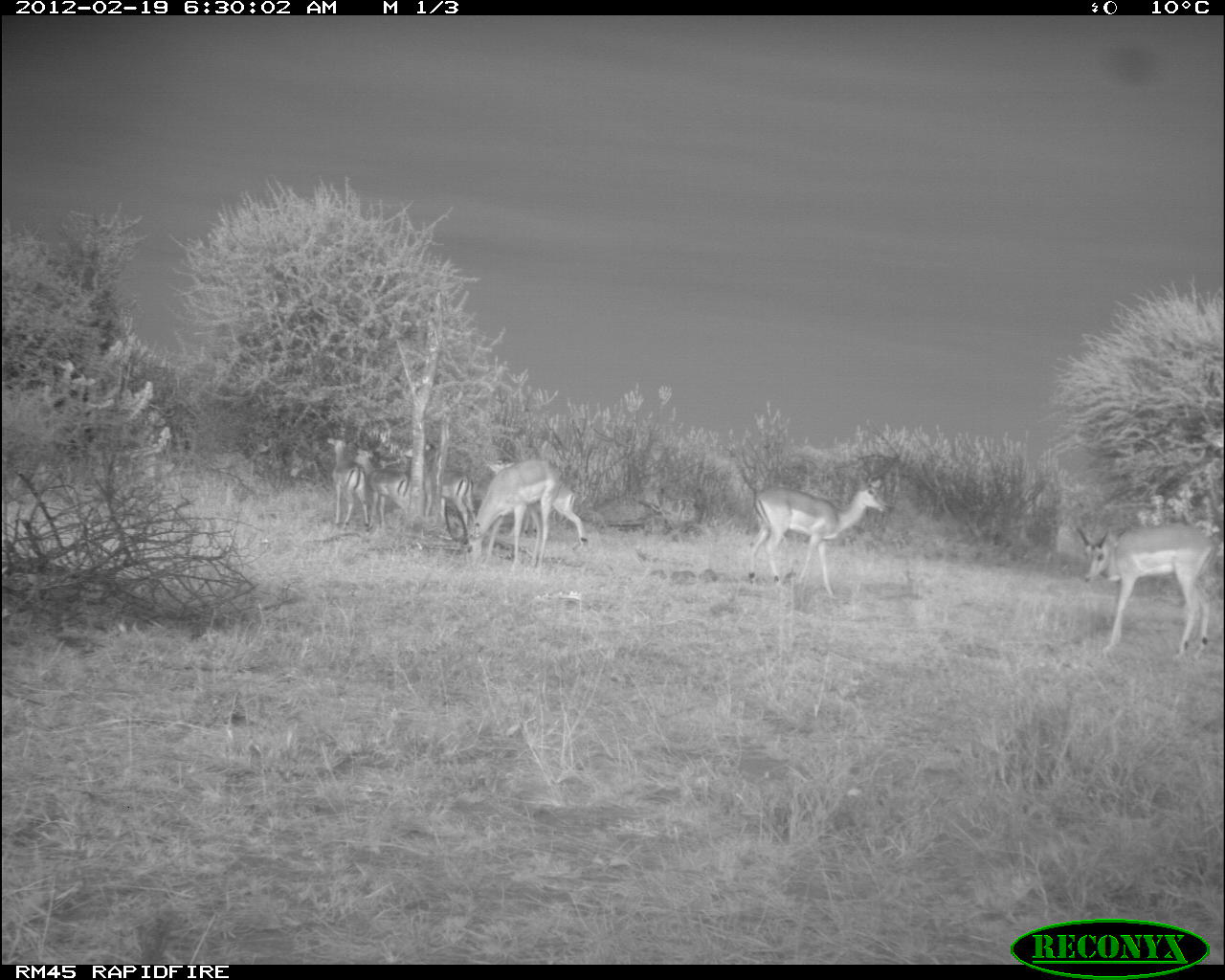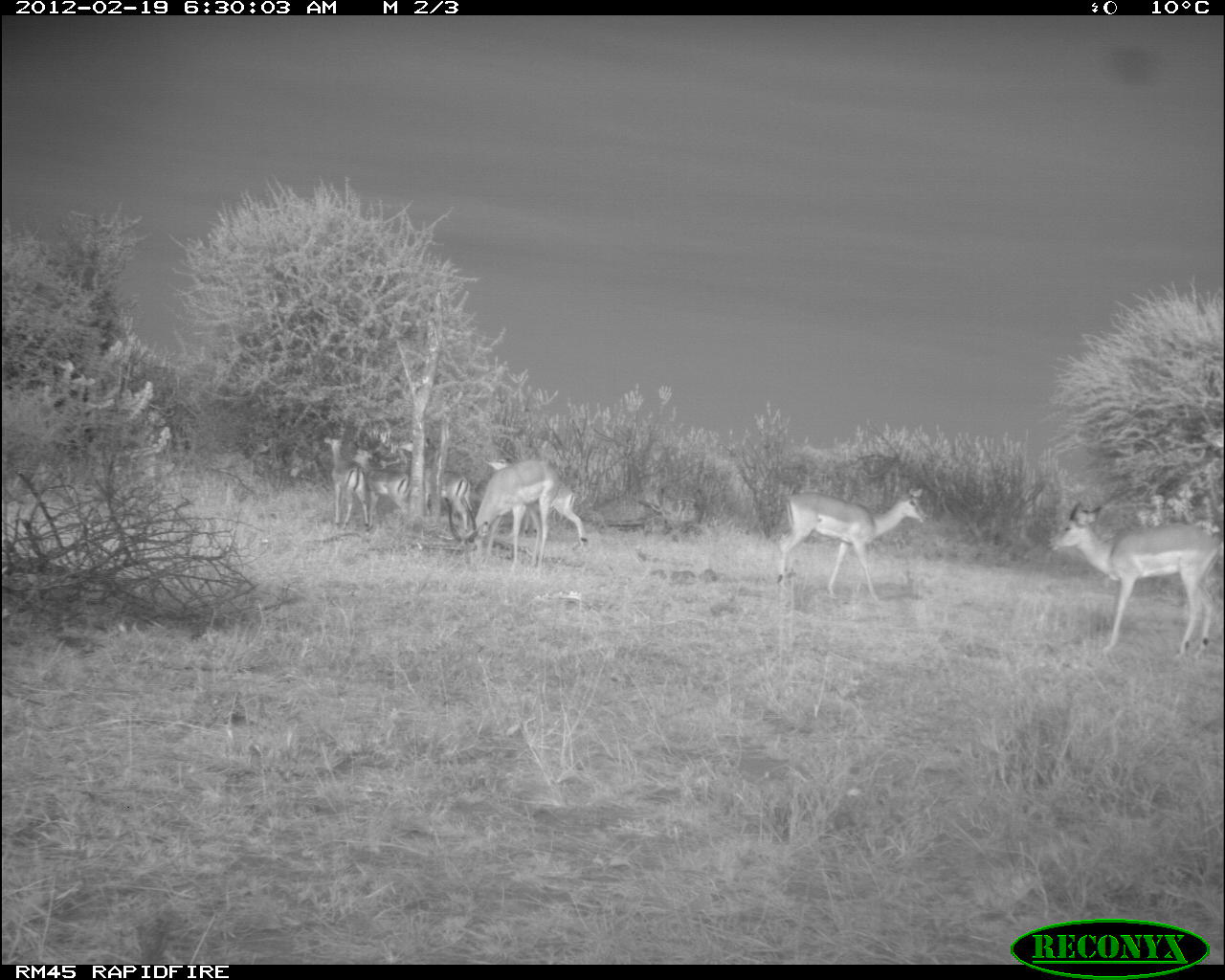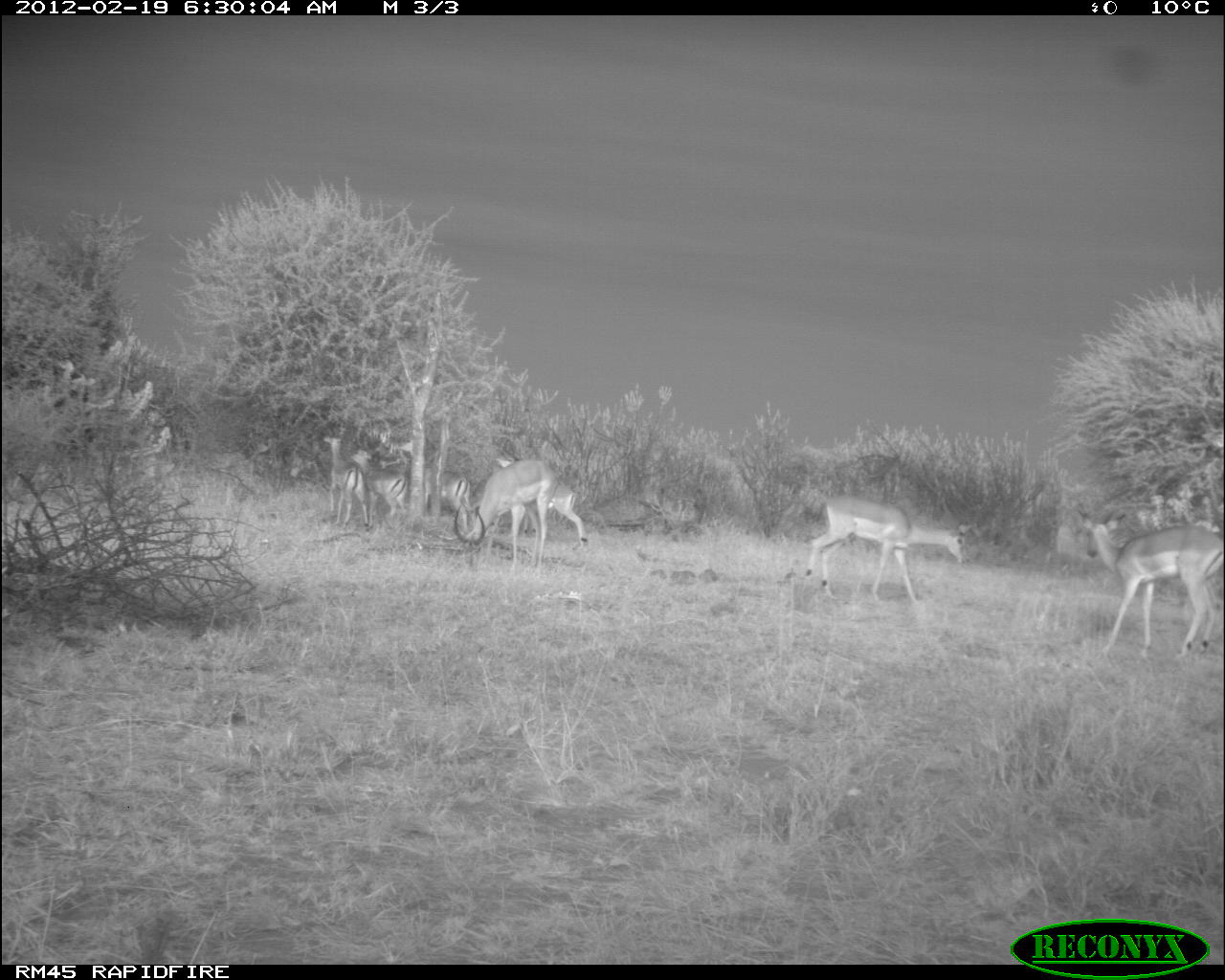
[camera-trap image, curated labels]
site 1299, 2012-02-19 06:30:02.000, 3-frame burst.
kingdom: Animalia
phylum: Chordata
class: Mammalia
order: Artiodactyla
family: Bovidae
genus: Aepyceros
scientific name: Aepyceros melampus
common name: impala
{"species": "Aepyceros melampus (impala)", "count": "7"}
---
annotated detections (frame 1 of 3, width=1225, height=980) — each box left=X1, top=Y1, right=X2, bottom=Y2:
aepyceros melampus: left=1075, top=523, right=1216, bottom=661; left=745, top=474, right=892, bottom=596; left=463, top=457, right=561, bottom=575; left=482, top=457, right=588, bottom=545; left=350, top=446, right=411, bottom=530; left=423, top=466, right=476, bottom=545; left=326, top=436, right=369, bottom=527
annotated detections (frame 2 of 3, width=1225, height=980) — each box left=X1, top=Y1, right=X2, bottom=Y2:
aepyceros melampus: left=1043, top=499, right=1225, bottom=661; left=774, top=483, right=929, bottom=603; left=474, top=459, right=561, bottom=574; left=482, top=457, right=589, bottom=546; left=350, top=445, right=412, bottom=531; left=324, top=435, right=369, bottom=527; left=423, top=470, right=473, bottom=541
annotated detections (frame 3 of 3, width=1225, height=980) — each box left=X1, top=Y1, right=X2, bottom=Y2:
aepyceros melampus: left=1075, top=506, right=1225, bottom=661; left=802, top=493, right=977, bottom=604; left=452, top=457, right=561, bottom=575; left=495, top=456, right=589, bottom=551; left=350, top=445, right=409, bottom=531; left=321, top=433, right=369, bottom=527; left=424, top=466, right=473, bottom=536